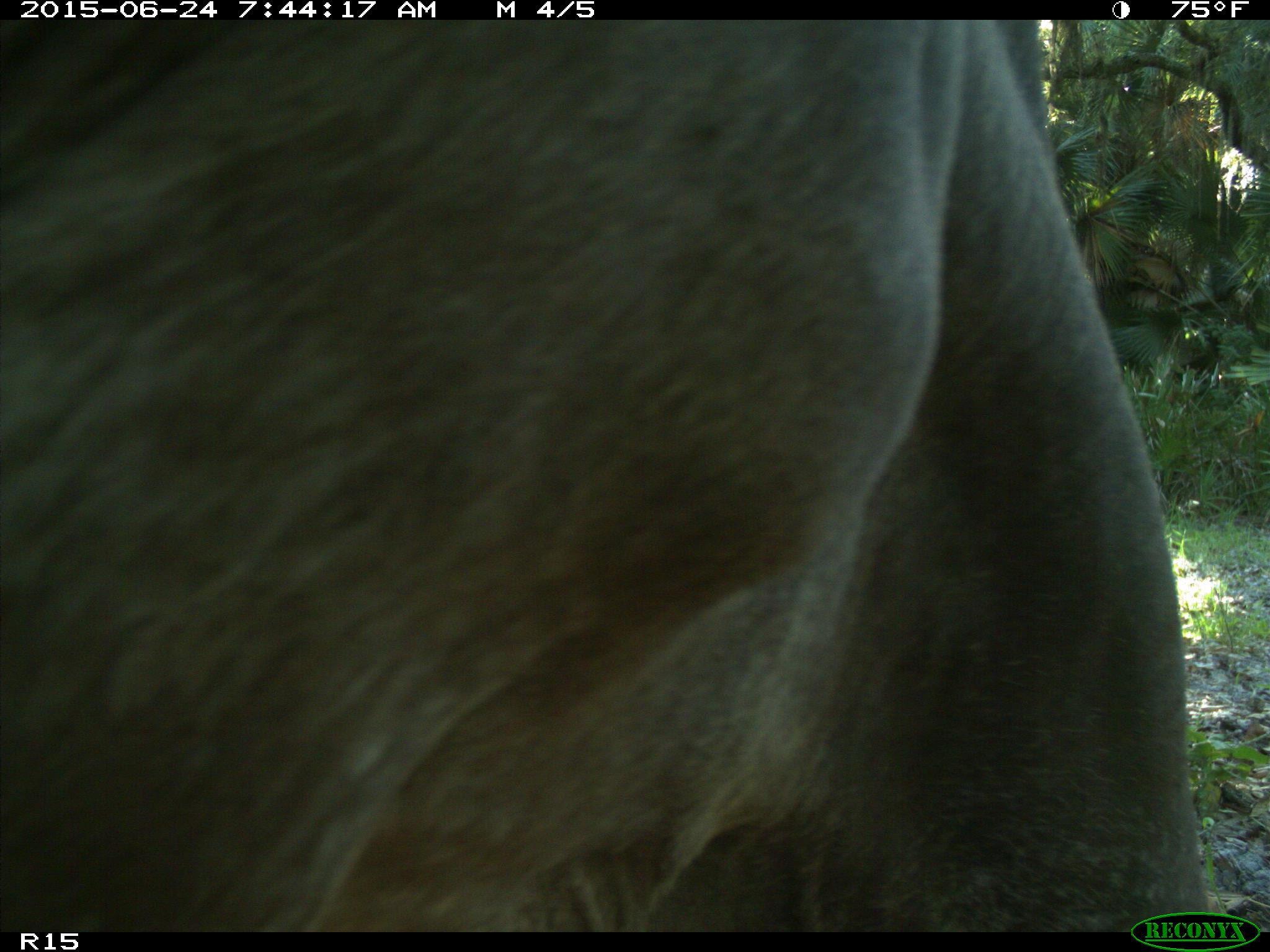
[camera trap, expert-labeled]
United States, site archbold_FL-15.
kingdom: Animalia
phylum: Chordata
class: Mammalia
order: Artiodactyla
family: Bovidae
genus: Bos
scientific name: Bos taurus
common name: domestic cow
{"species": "Bos taurus (domestic cow)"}